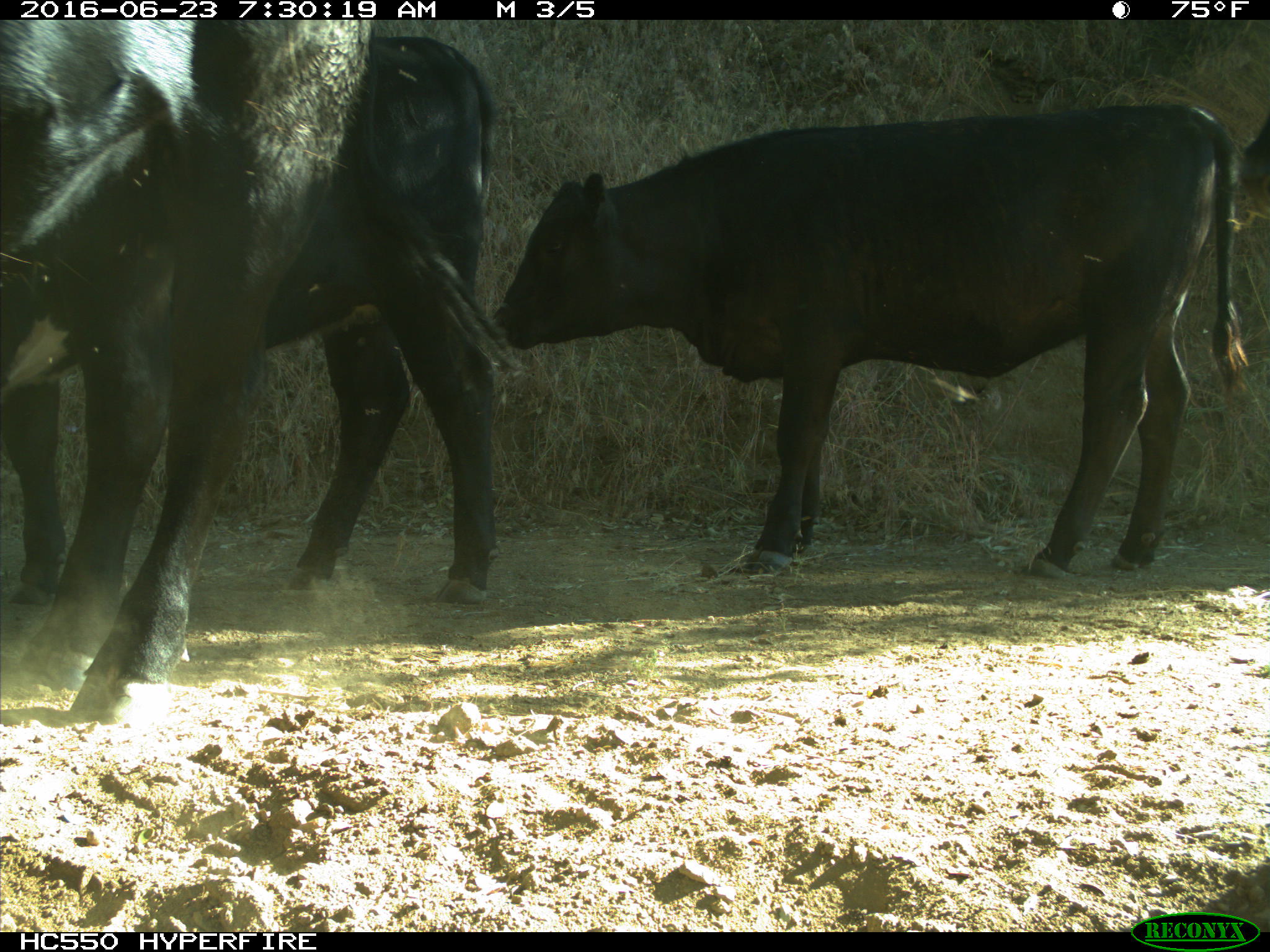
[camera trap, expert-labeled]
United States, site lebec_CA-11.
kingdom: Animalia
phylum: Chordata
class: Mammalia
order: Artiodactyla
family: Bovidae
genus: Bos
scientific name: Bos taurus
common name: domestic cow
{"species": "Bos taurus (domestic cow)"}